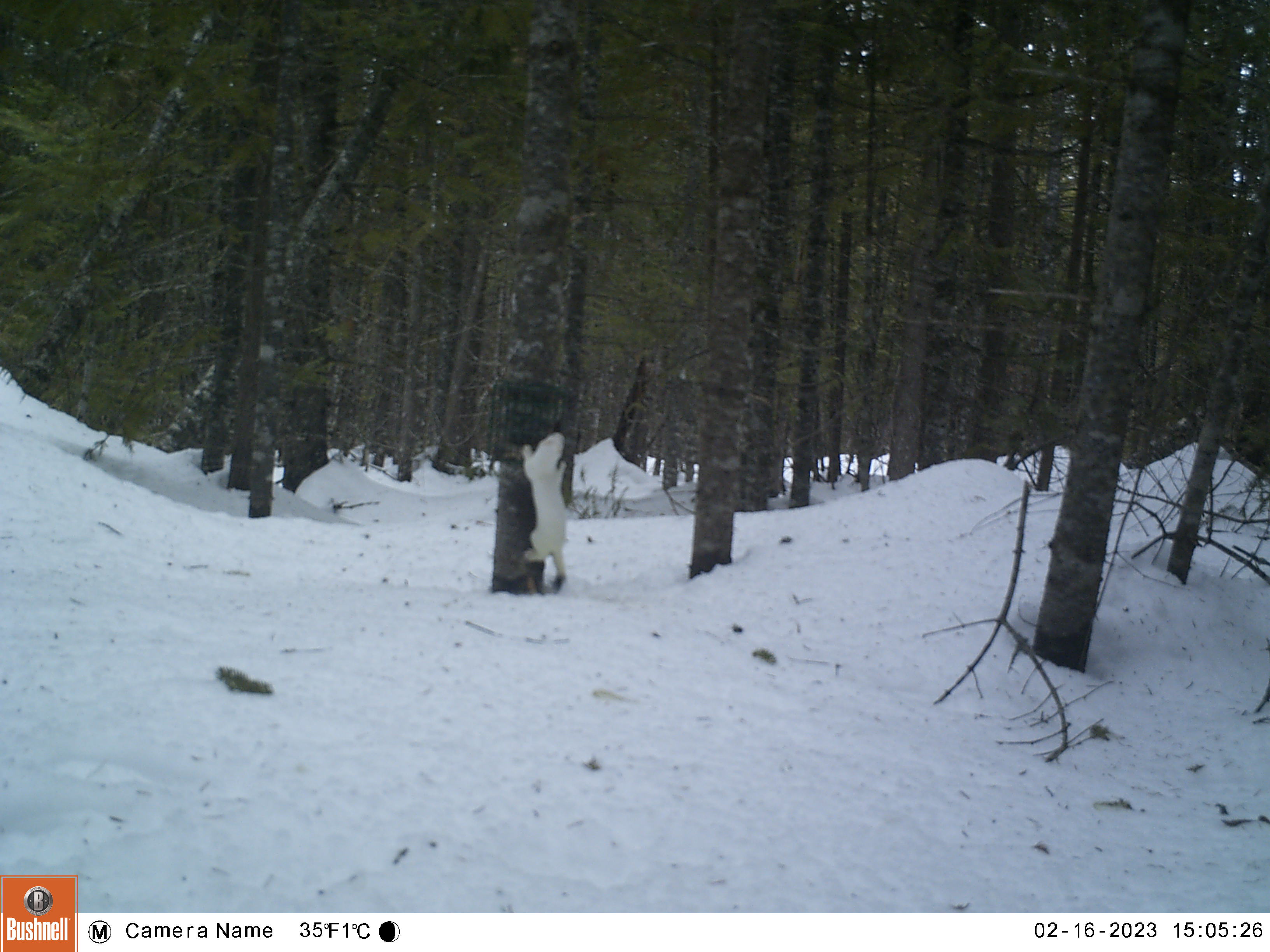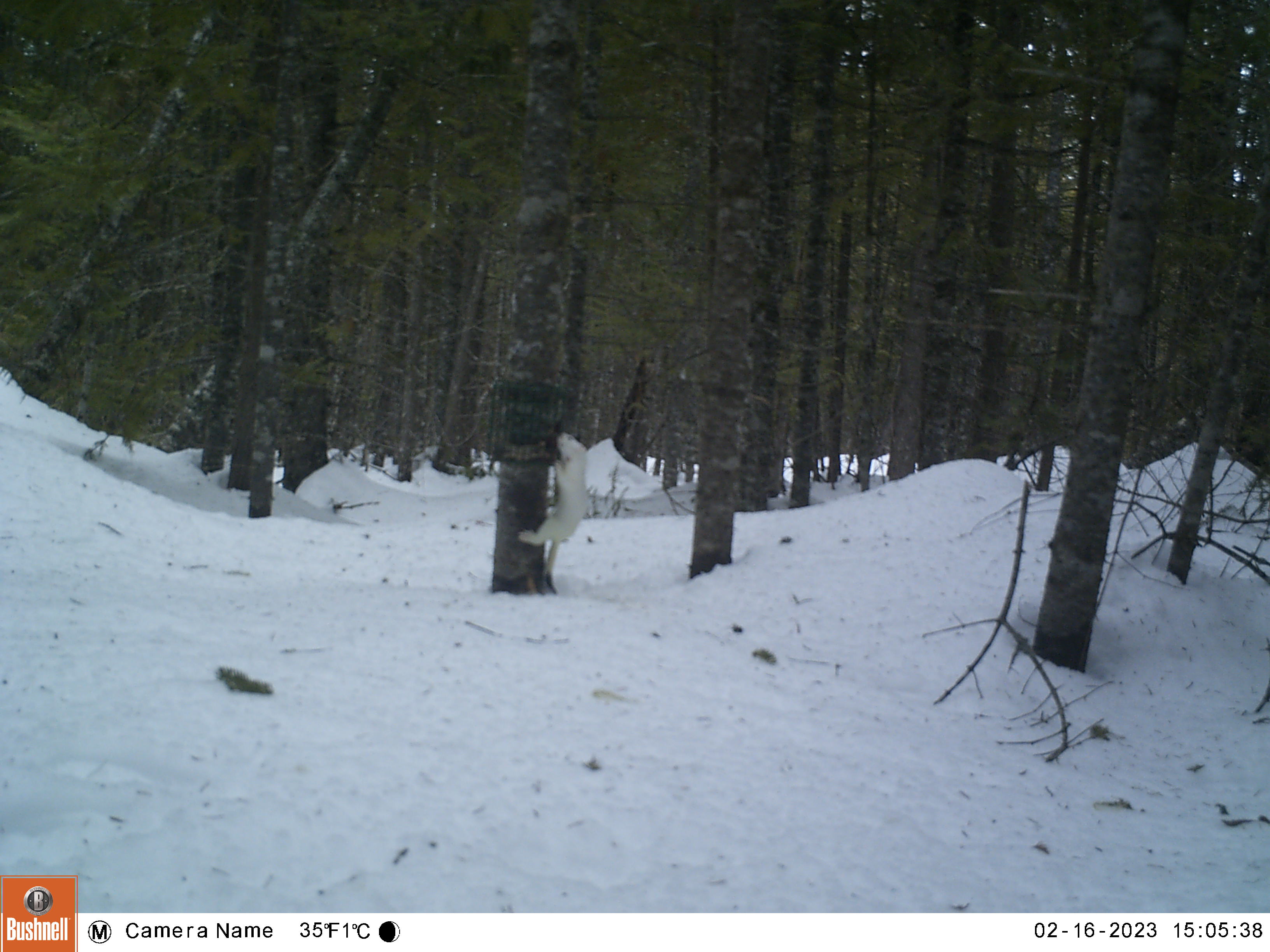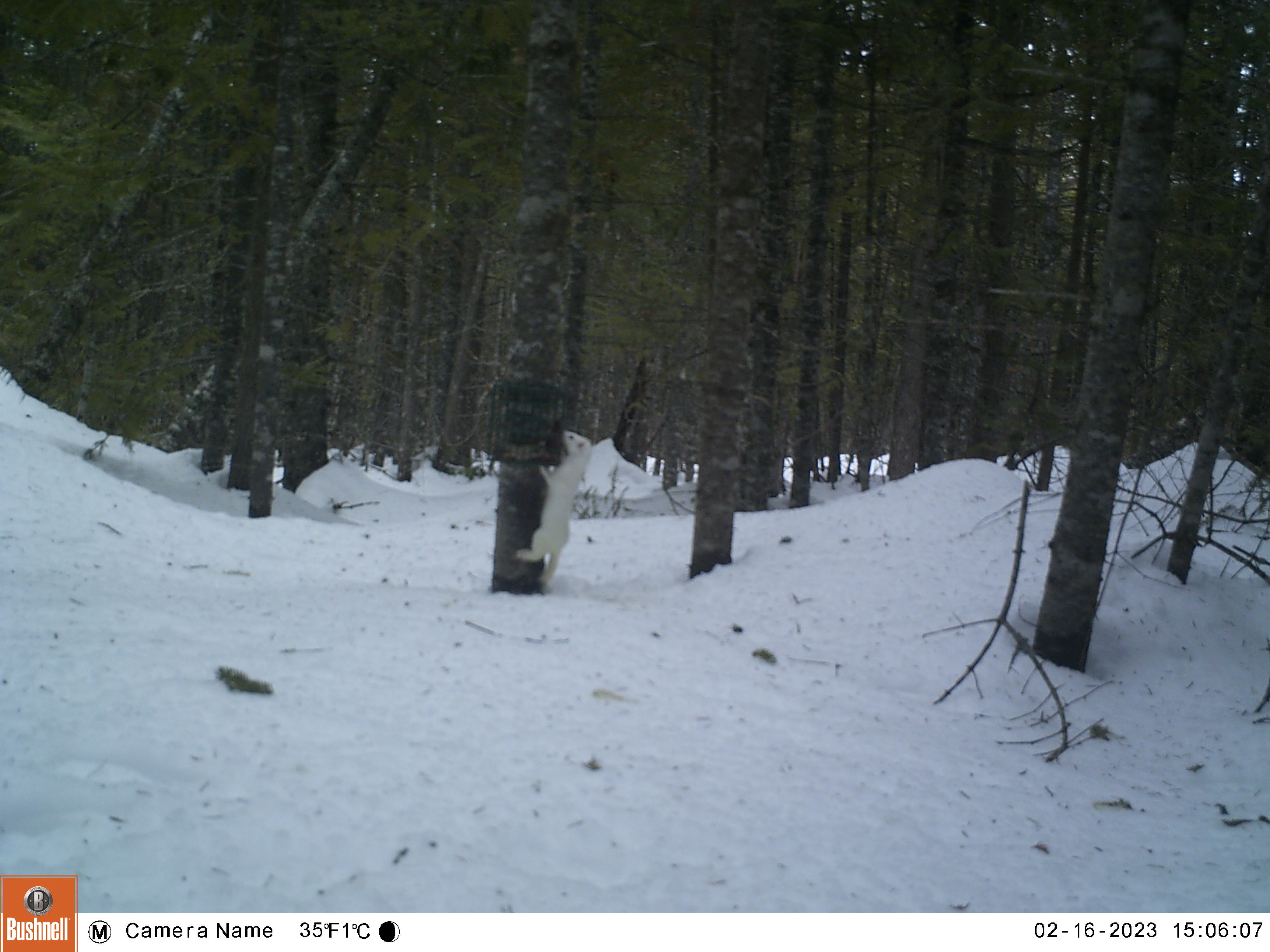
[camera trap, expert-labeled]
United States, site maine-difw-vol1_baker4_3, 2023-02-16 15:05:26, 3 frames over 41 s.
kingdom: Animalia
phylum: Chordata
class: Mammalia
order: Carnivora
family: Mustelidae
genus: Neogale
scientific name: Neogale frenata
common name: long-tailed weasel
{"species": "long-tailed weasel (Neogale frenata)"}